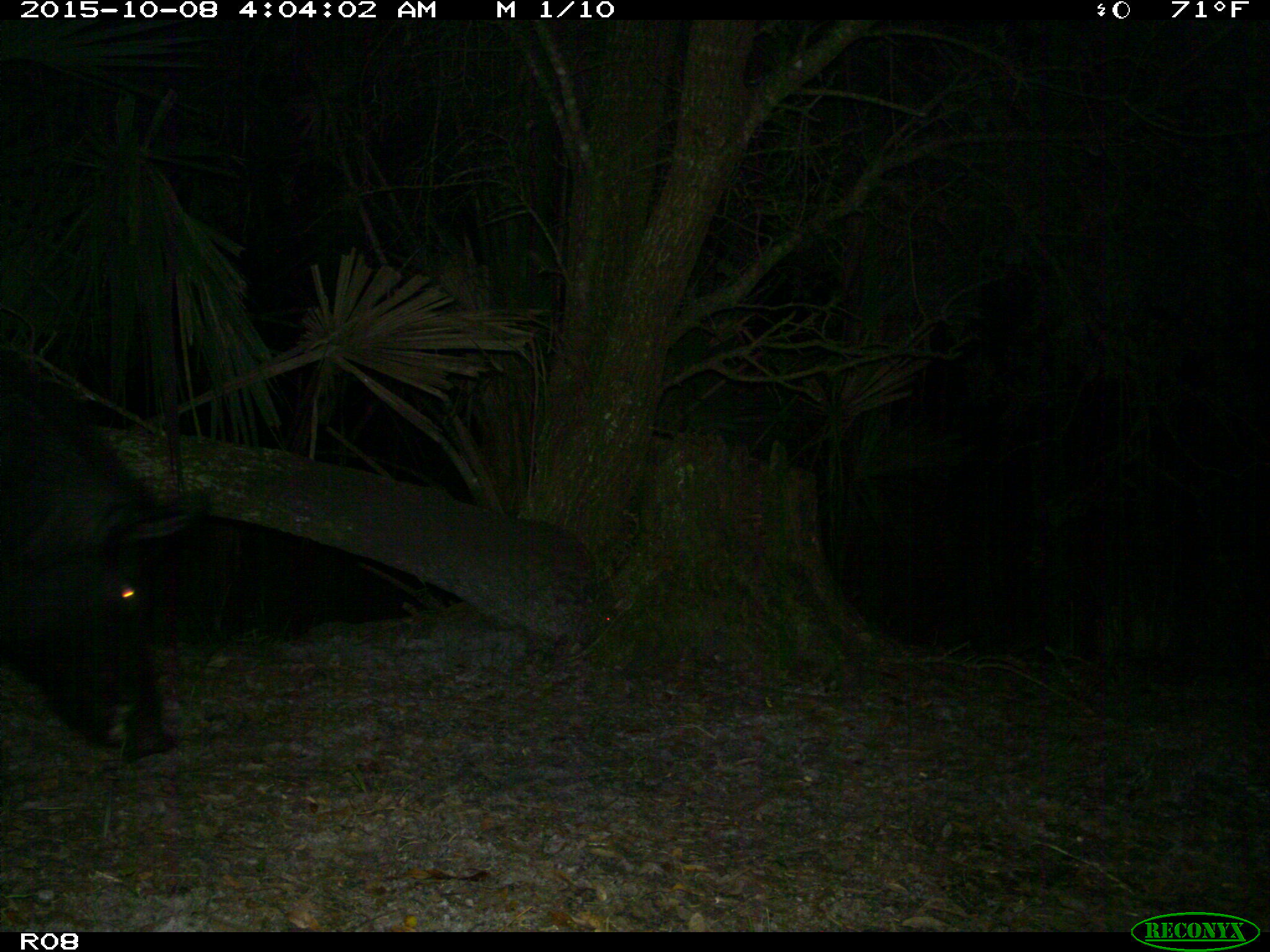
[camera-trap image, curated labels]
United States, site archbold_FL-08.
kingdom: Animalia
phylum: Chordata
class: Mammalia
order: Artiodactyla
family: Suidae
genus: Sus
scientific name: Sus scrofa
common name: wild boar